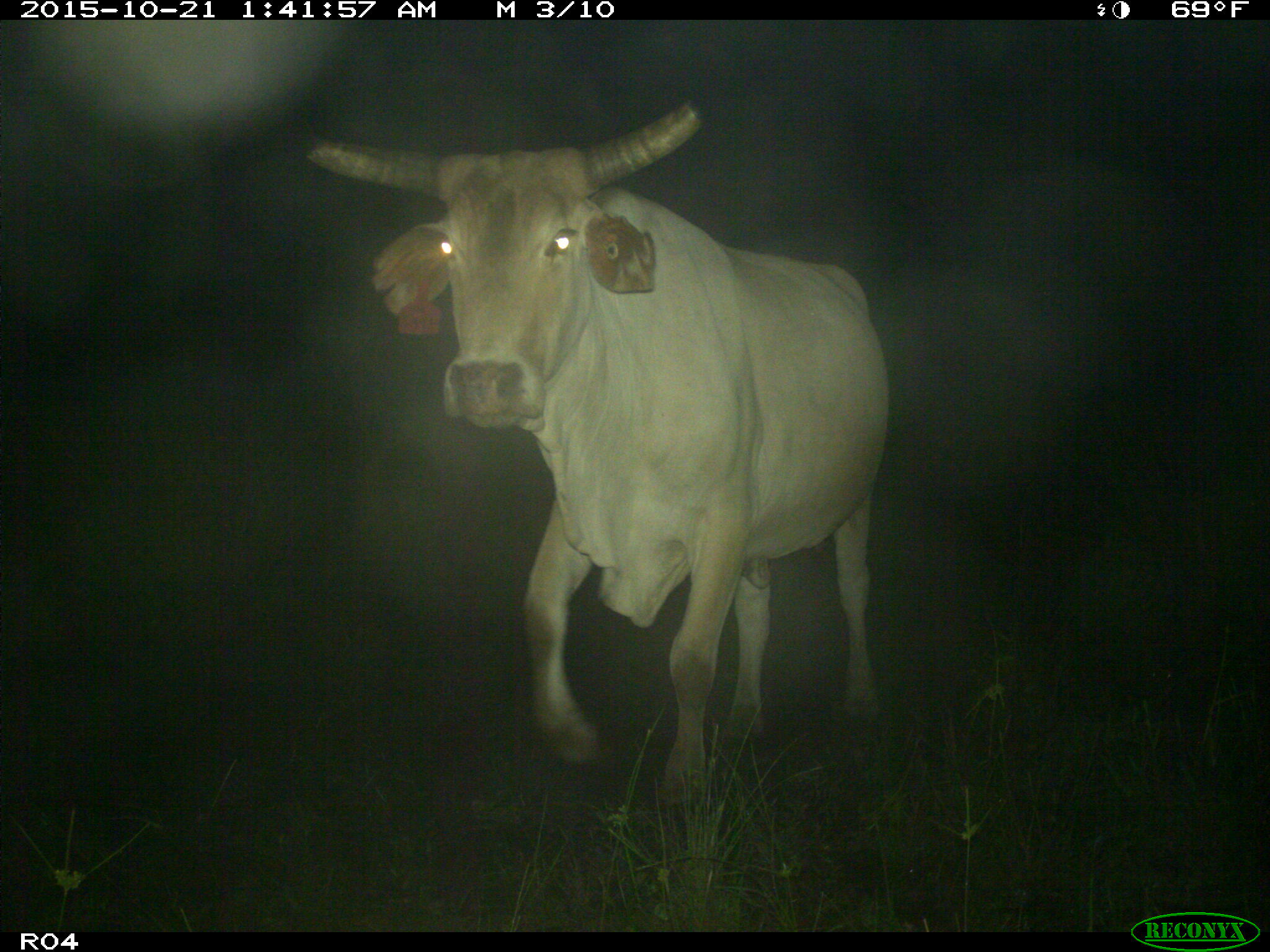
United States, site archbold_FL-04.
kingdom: Animalia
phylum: Chordata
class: Mammalia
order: Artiodactyla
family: Bovidae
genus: Bos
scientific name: Bos taurus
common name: domestic cow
Bos taurus (domestic cow).